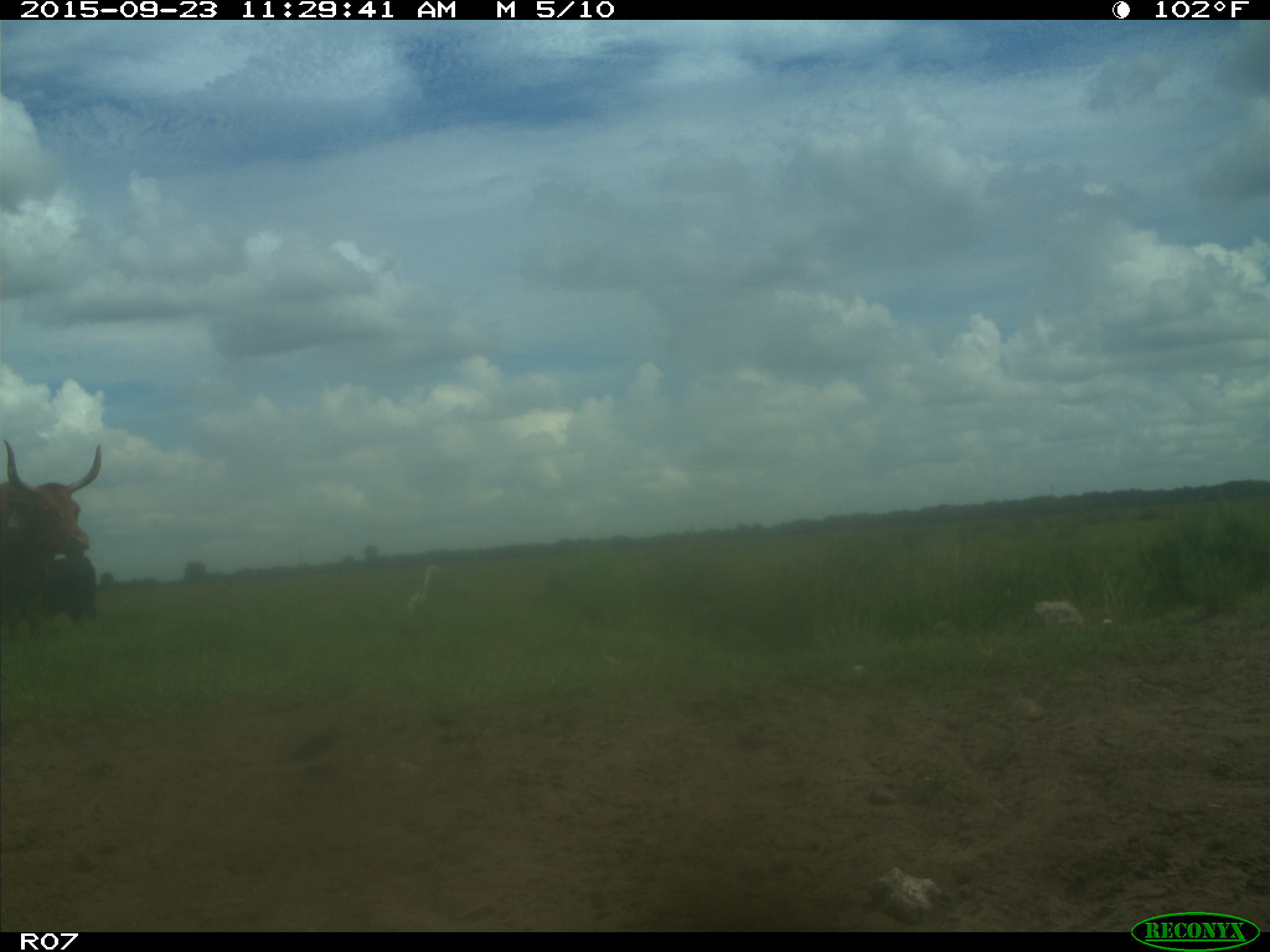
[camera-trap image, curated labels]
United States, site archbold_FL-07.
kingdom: Animalia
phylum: Chordata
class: Mammalia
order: Artiodactyla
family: Bovidae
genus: Bos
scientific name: Bos taurus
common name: domestic cow